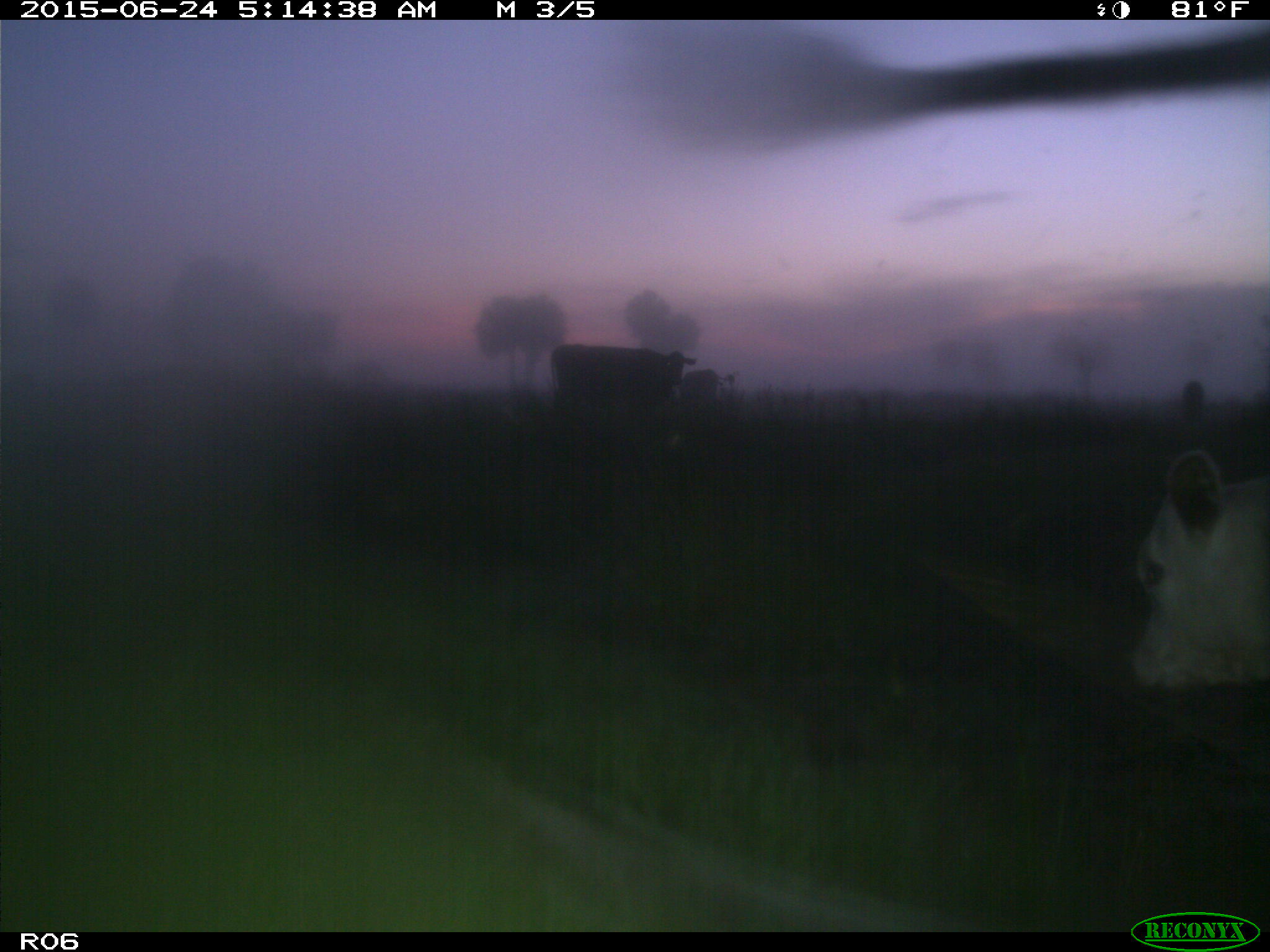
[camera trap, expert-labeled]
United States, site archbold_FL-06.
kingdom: Animalia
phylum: Chordata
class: Mammalia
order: Artiodactyla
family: Bovidae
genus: Bos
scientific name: Bos taurus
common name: domestic cow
Bos taurus (domestic cow).